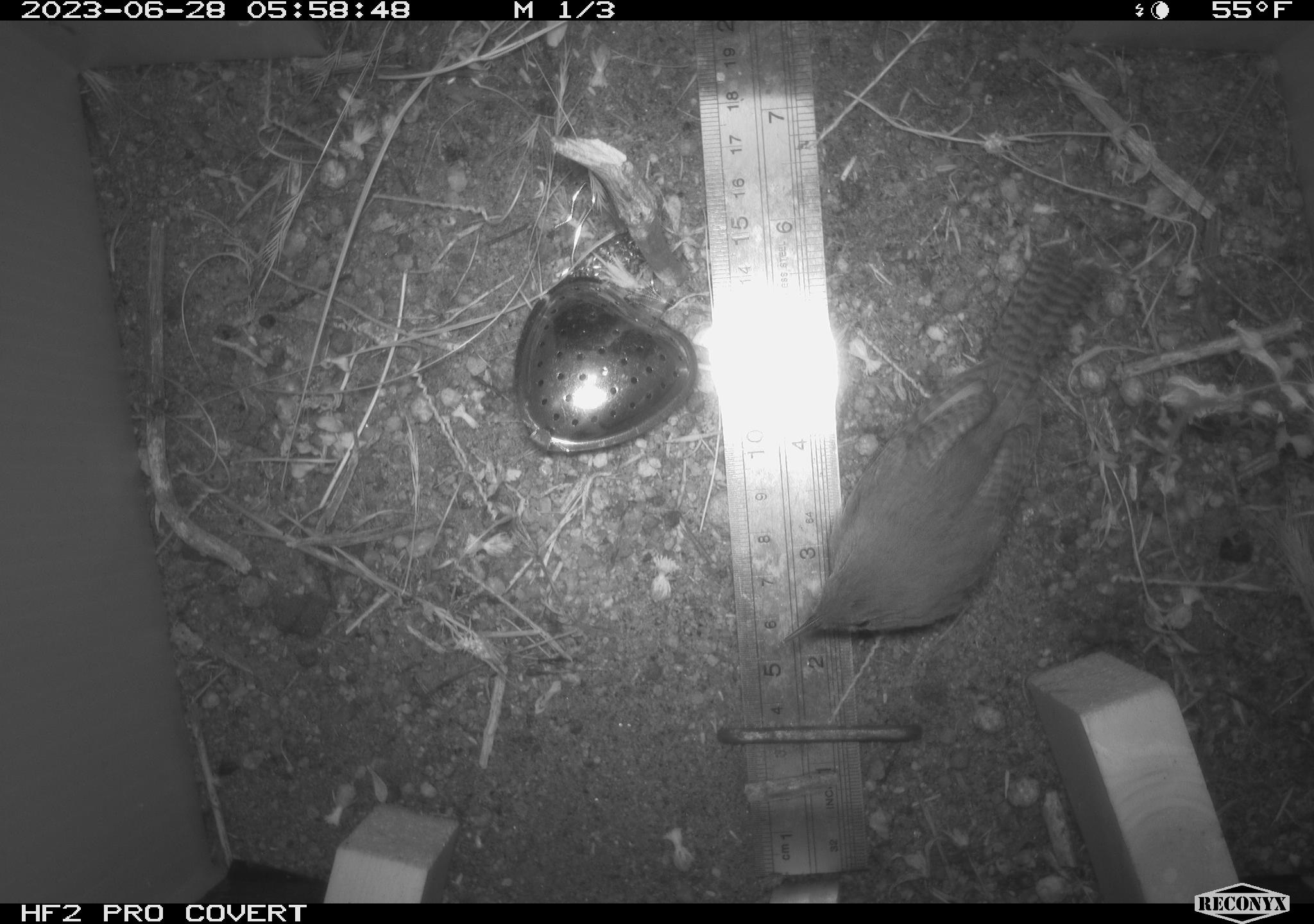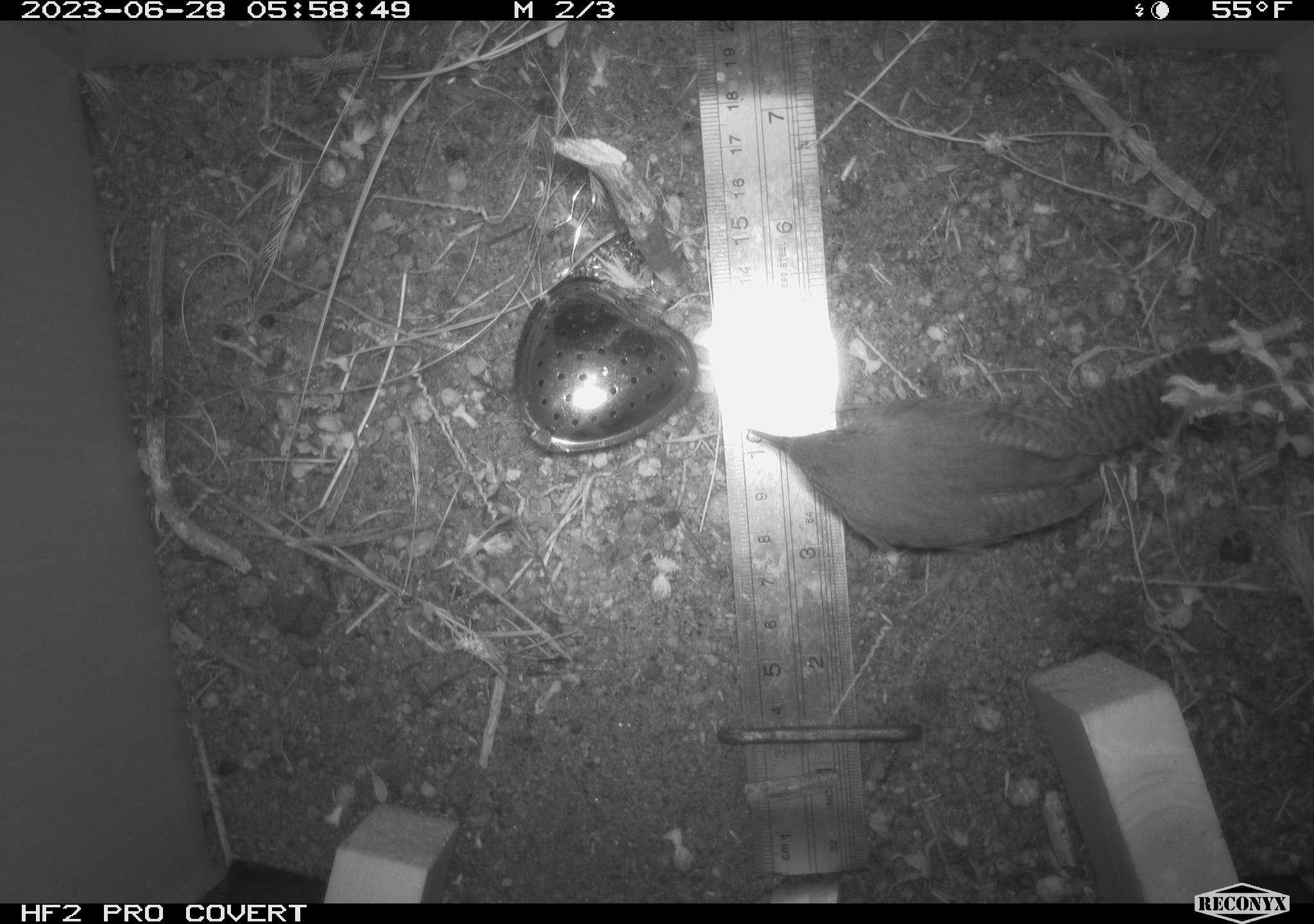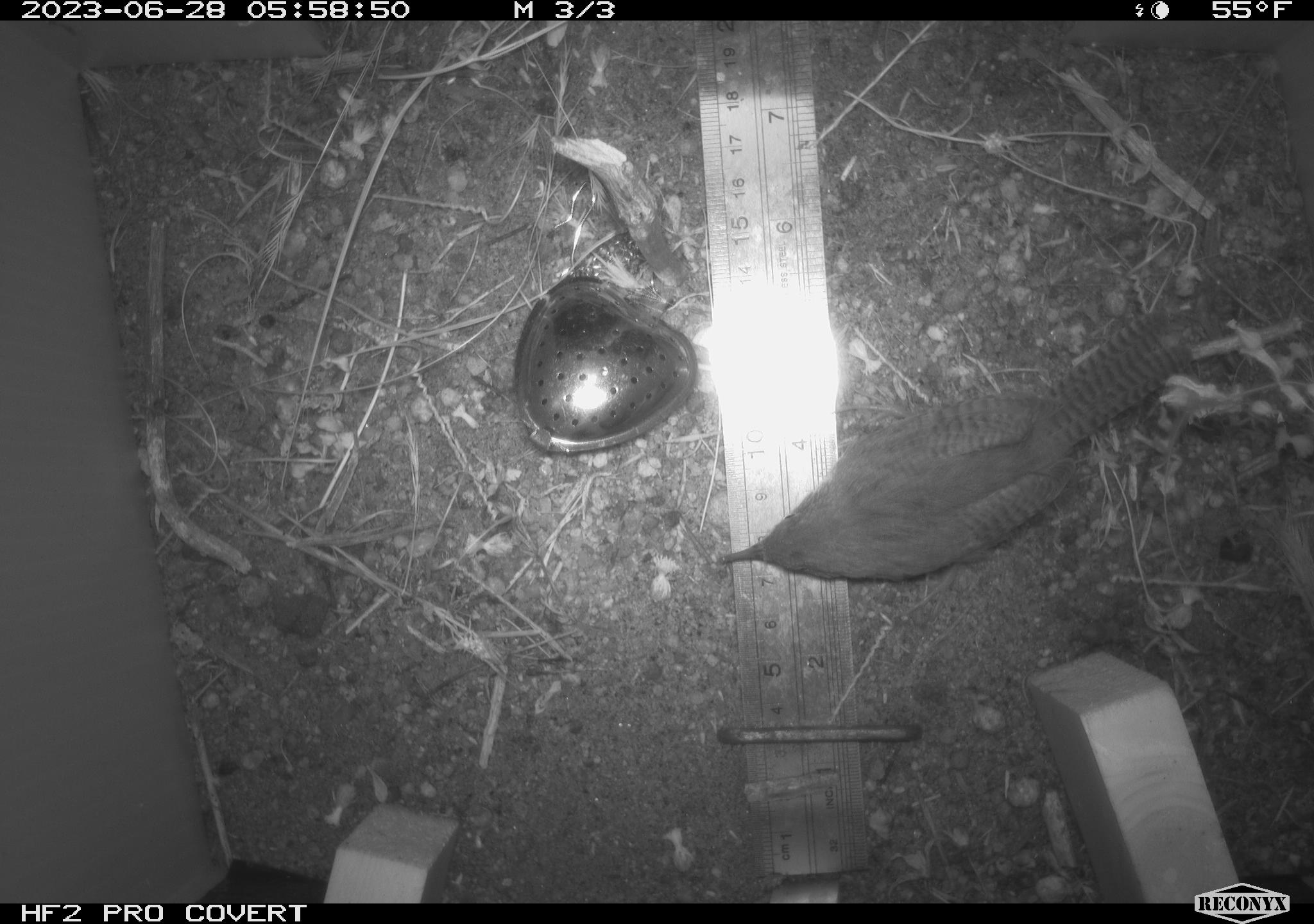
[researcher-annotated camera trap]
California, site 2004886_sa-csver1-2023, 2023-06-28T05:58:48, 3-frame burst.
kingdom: Animalia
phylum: Chordata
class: Aves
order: Passeriformes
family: Troglodytidae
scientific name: Troglodytidae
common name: wren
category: troglodytidae family